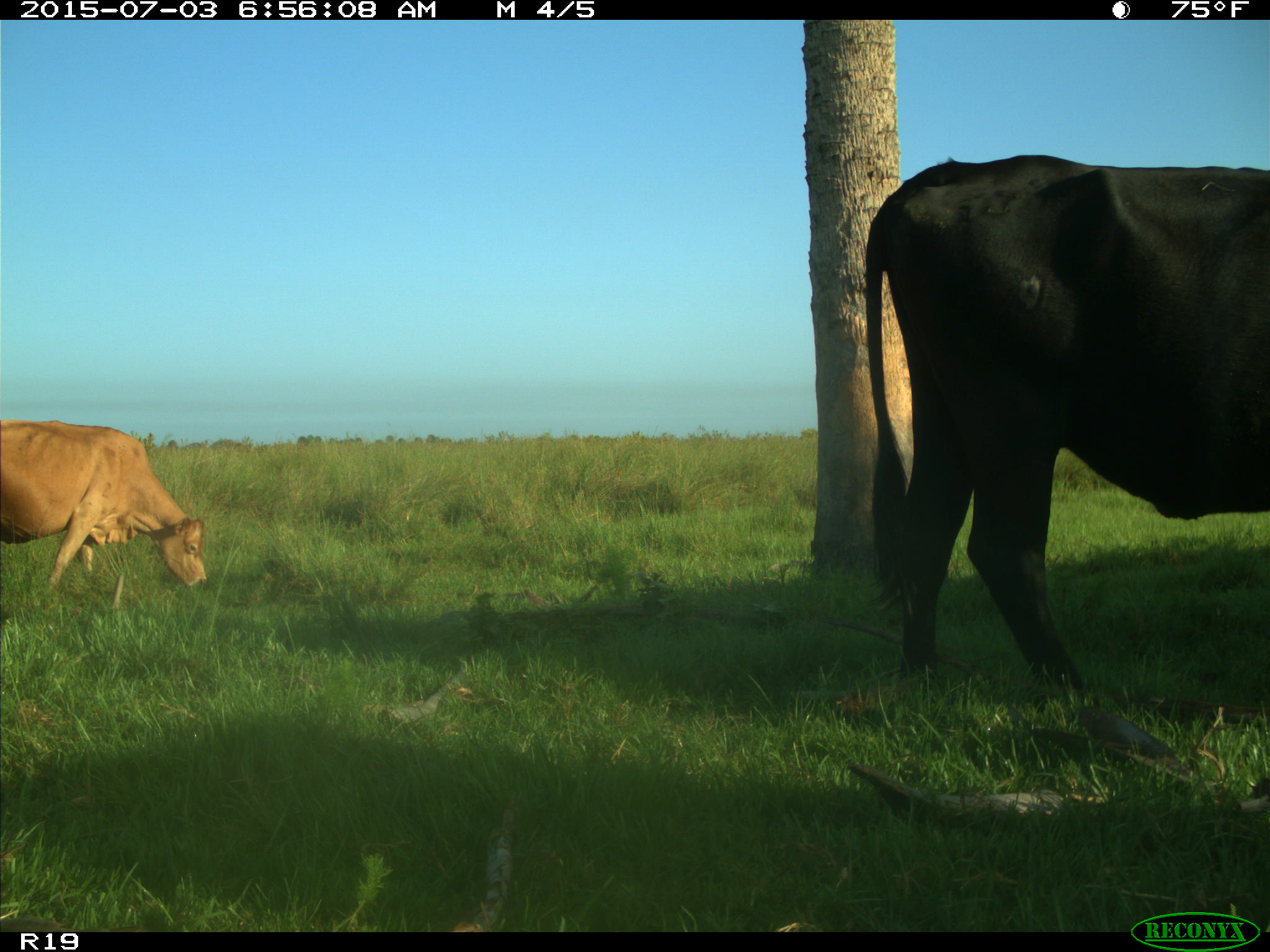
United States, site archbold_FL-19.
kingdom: Animalia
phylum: Chordata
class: Mammalia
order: Artiodactyla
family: Bovidae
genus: Bos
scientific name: Bos taurus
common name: domestic cow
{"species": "Bos taurus (domestic cow)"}